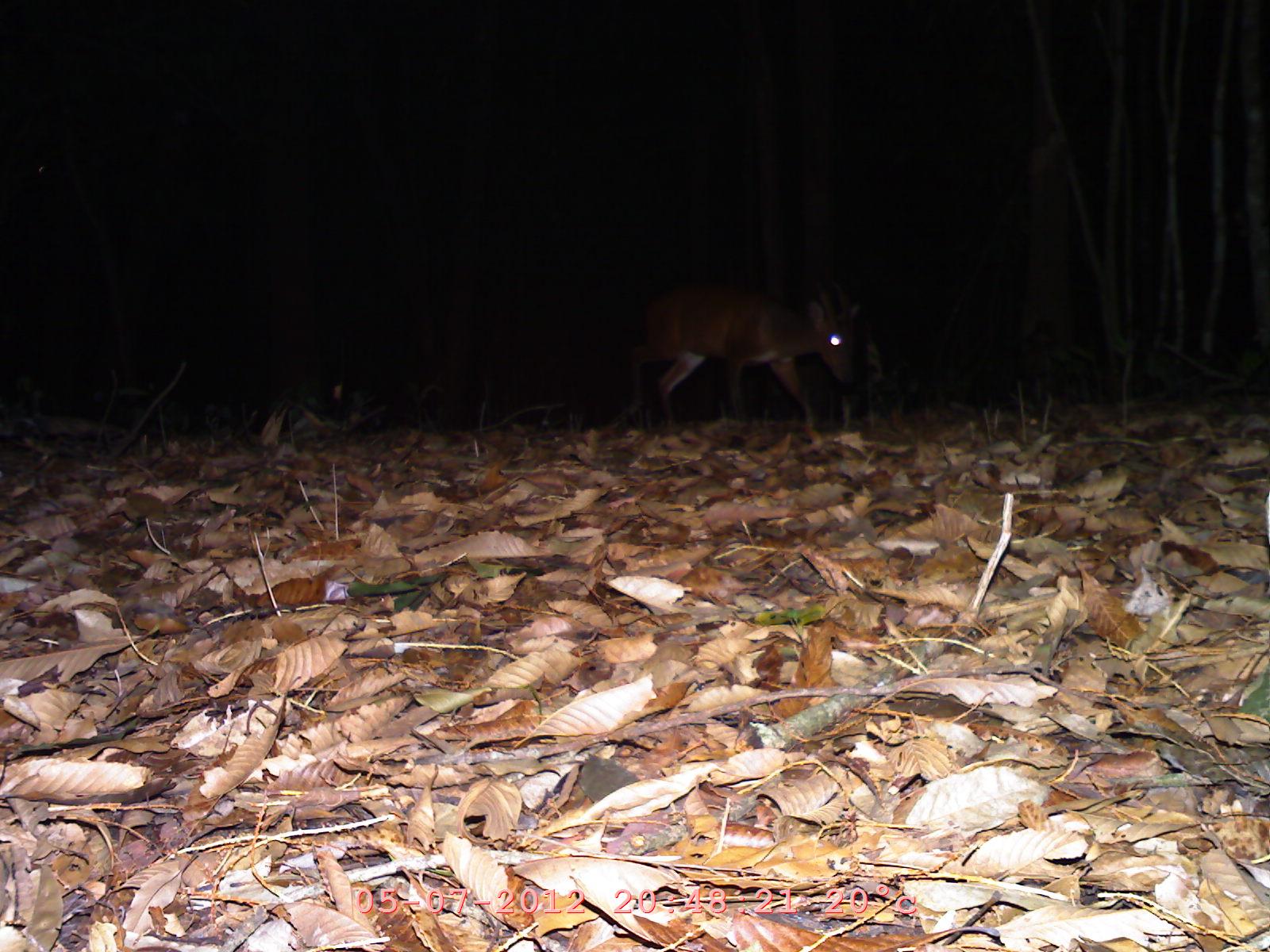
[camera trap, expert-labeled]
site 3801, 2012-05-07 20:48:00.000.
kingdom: Animalia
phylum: Chordata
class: Mammalia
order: Artiodactyla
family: Cervidae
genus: Muntiacus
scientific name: Muntiacus muntjak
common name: southern red muntjac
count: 1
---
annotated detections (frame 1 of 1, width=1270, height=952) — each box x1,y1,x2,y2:
muntiacus muntjak: 630,279,864,435